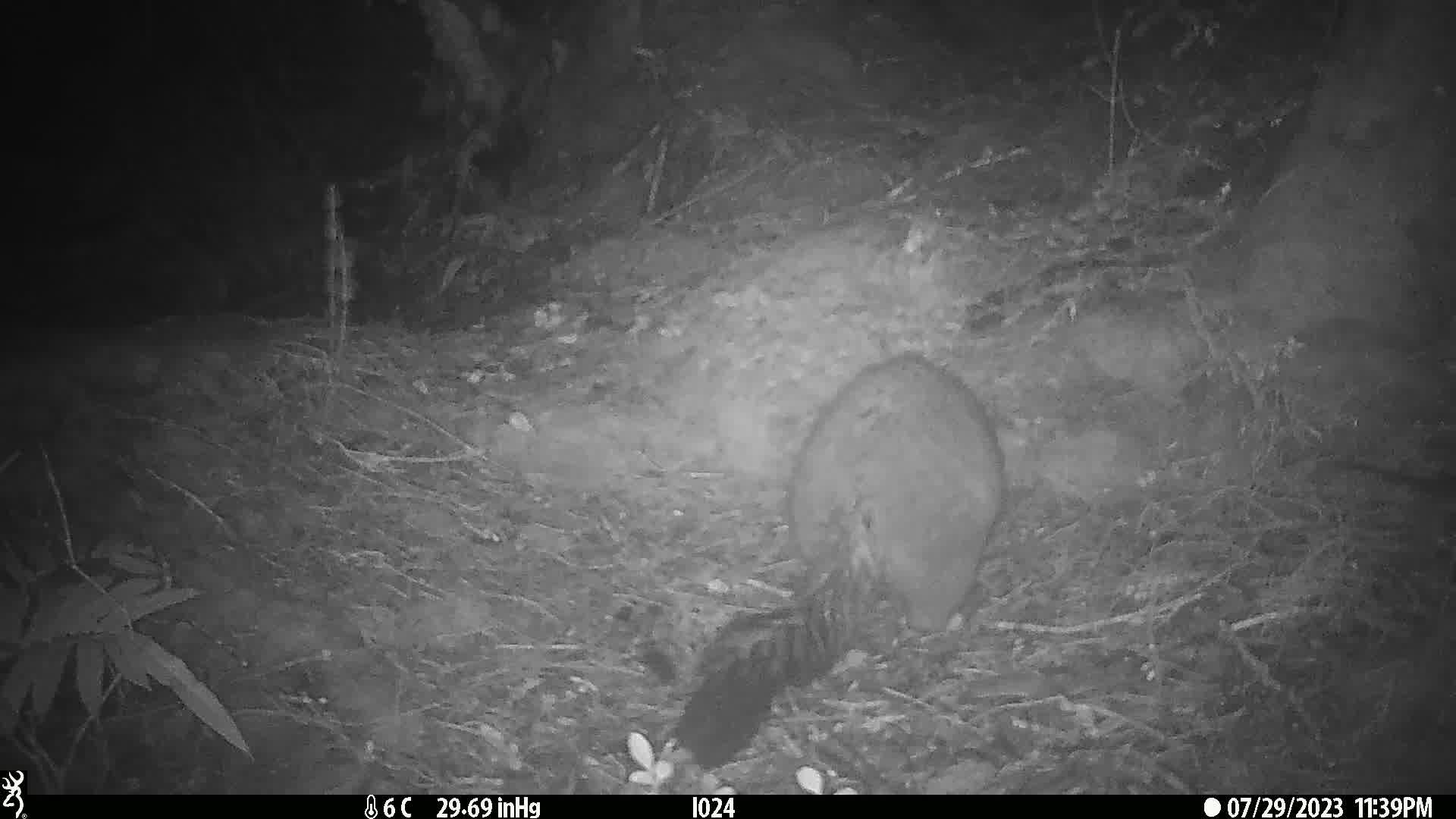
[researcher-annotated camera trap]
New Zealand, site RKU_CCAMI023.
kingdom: Animalia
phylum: Chordata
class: Mammalia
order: Diprotodontia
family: Phalangeridae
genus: Trichosurus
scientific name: Trichosurus vulpecula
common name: common brushtail possum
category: possum